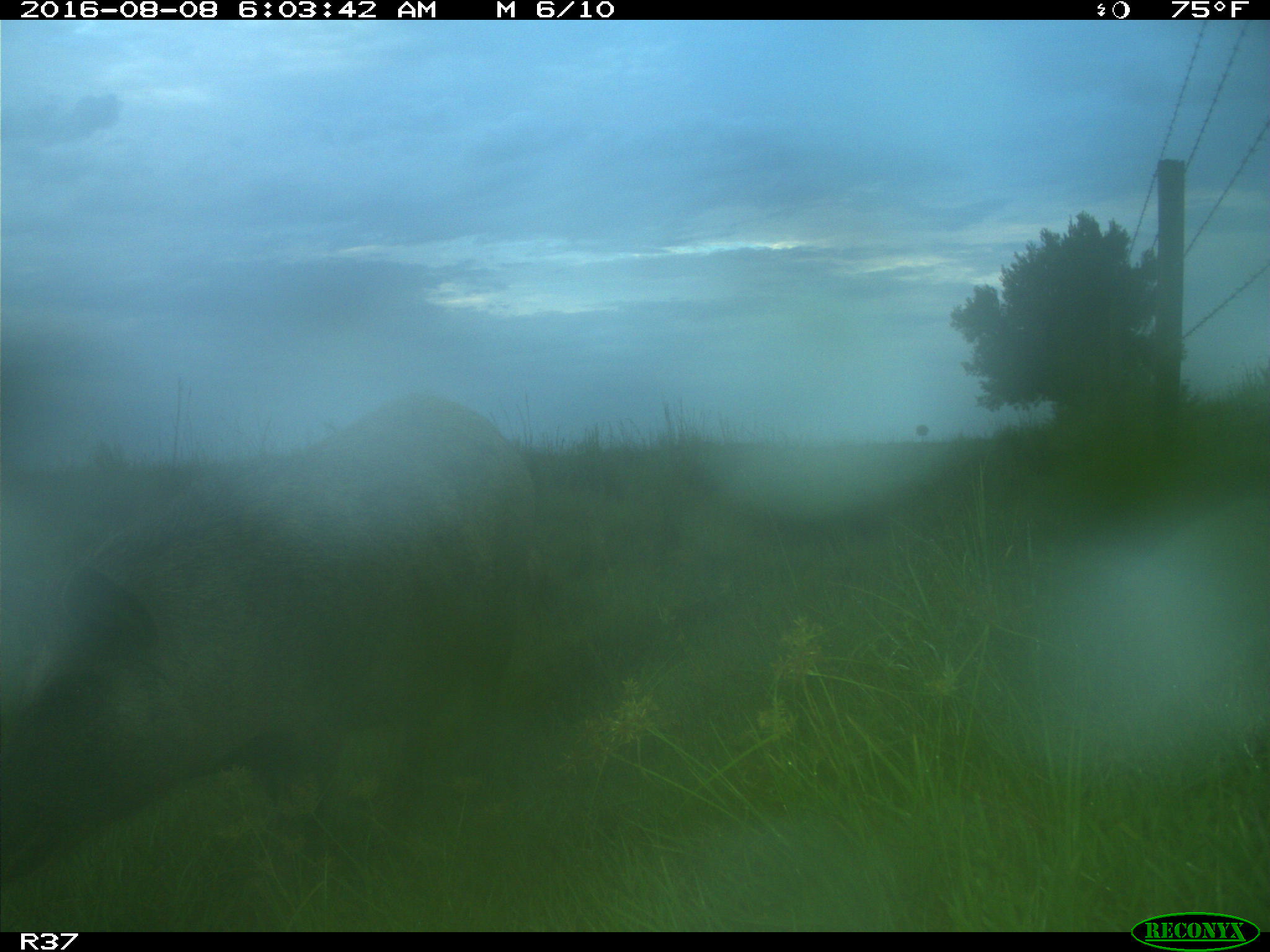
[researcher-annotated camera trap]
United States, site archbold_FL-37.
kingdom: Animalia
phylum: Chordata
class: Mammalia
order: Artiodactyla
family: Suidae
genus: Sus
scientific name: Sus scrofa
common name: wild boar